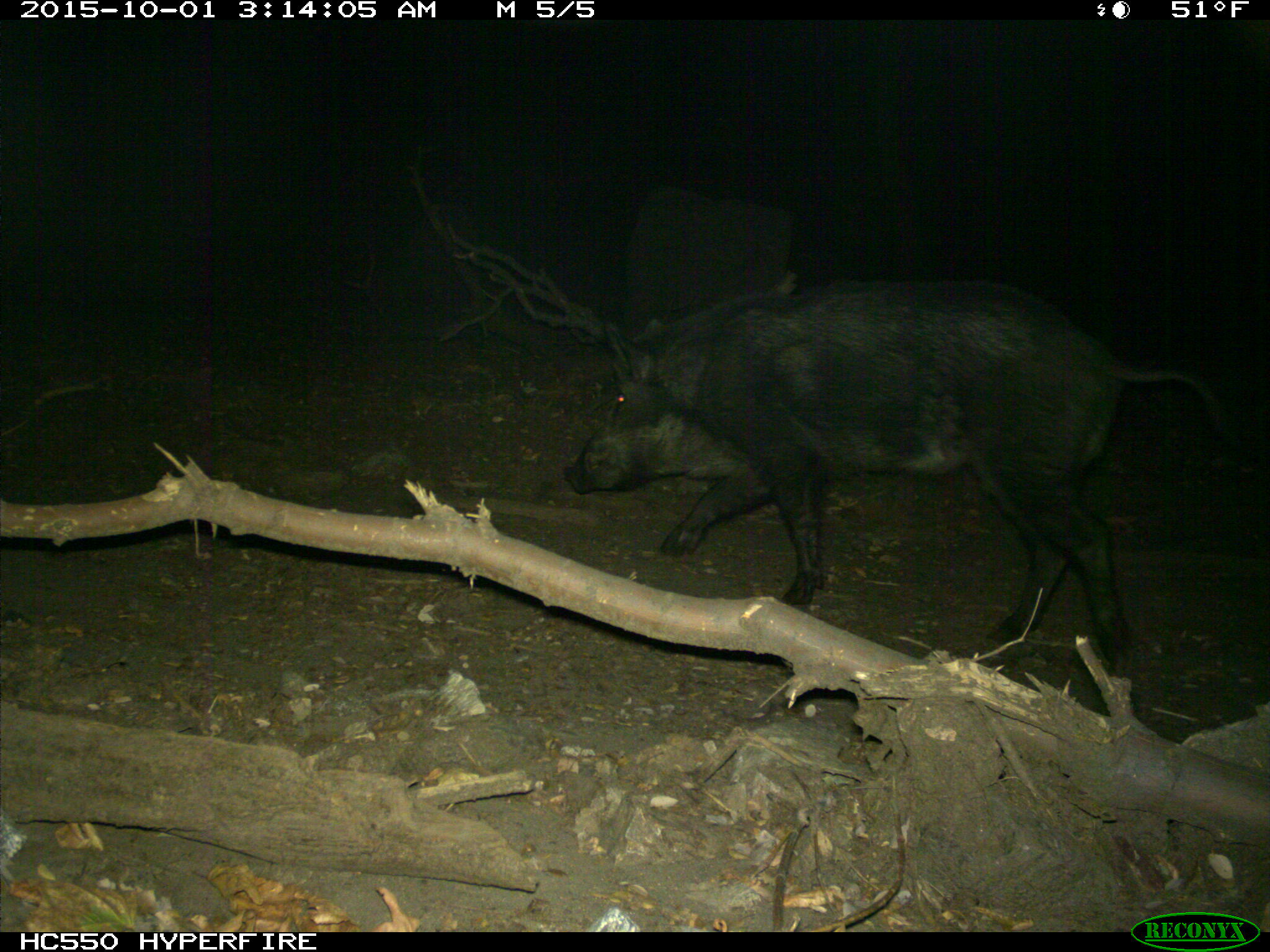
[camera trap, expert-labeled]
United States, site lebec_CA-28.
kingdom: Animalia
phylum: Chordata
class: Mammalia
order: Artiodactyla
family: Suidae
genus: Sus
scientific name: Sus scrofa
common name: wild boar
Sus scrofa (wild boar).